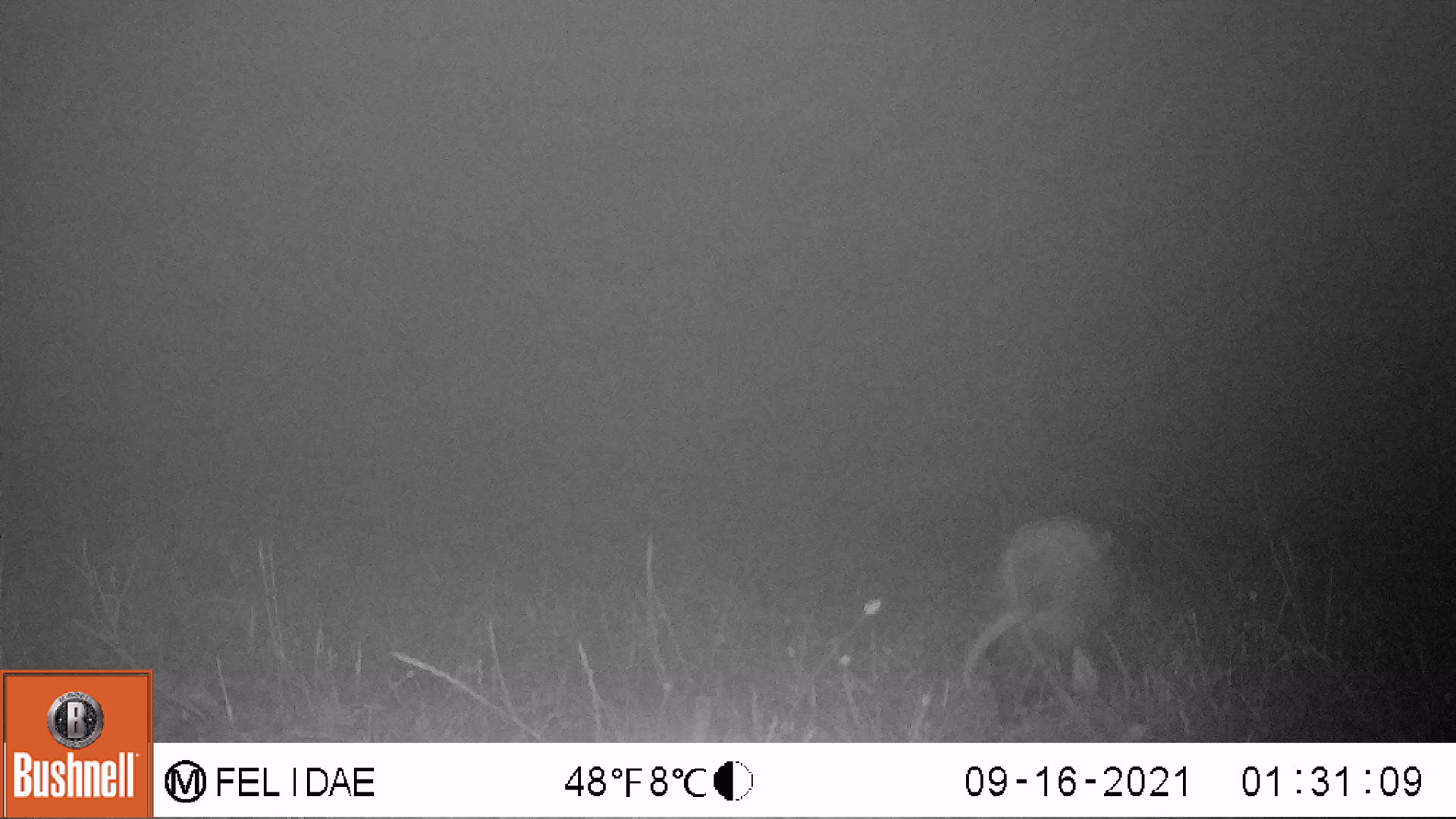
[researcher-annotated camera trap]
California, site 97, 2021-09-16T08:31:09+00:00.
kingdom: Animalia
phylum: Chordata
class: Mammalia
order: Didelphimorphia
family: Didelphidae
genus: Didelphis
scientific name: Didelphis virginiana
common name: virginia opossum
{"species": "virginia opossum (Didelphis virginiana)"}